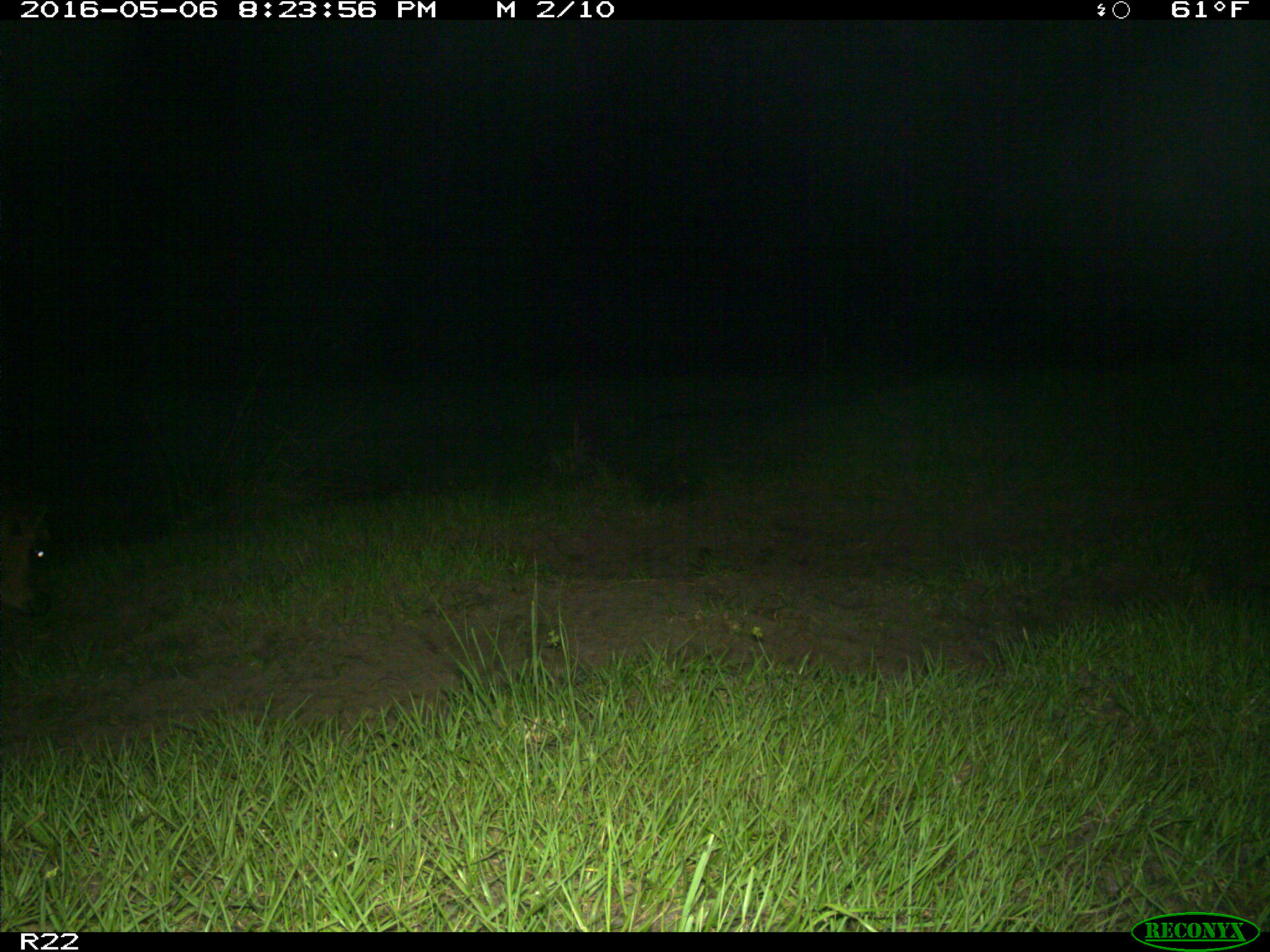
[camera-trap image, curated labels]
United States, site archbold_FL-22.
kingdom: Animalia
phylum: Chordata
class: Mammalia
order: Artiodactyla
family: Bovidae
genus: Bos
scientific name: Bos taurus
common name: domestic cow